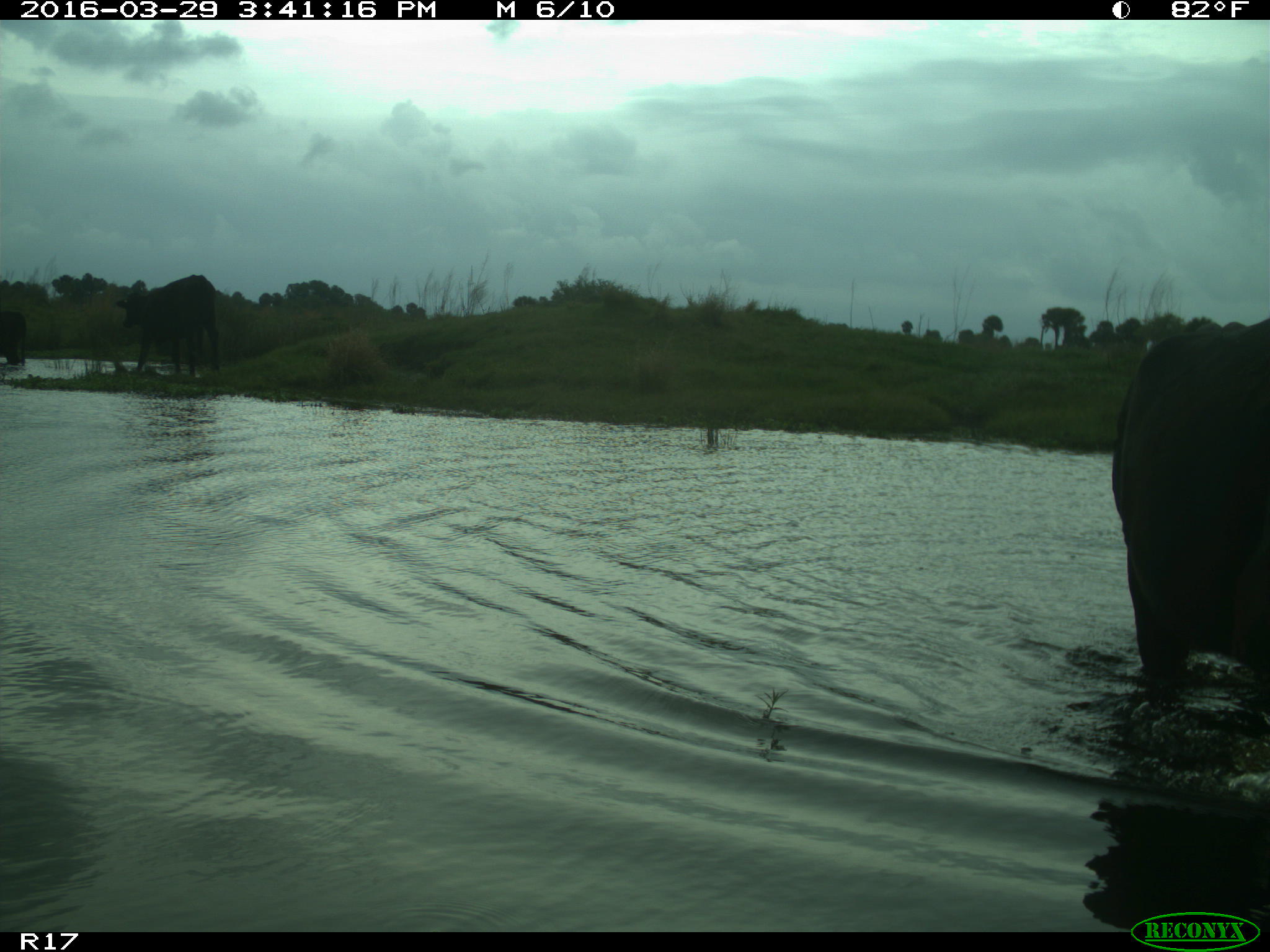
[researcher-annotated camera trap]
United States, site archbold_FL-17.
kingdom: Animalia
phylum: Chordata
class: Mammalia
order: Artiodactyla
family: Bovidae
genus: Bos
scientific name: Bos taurus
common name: domestic cow